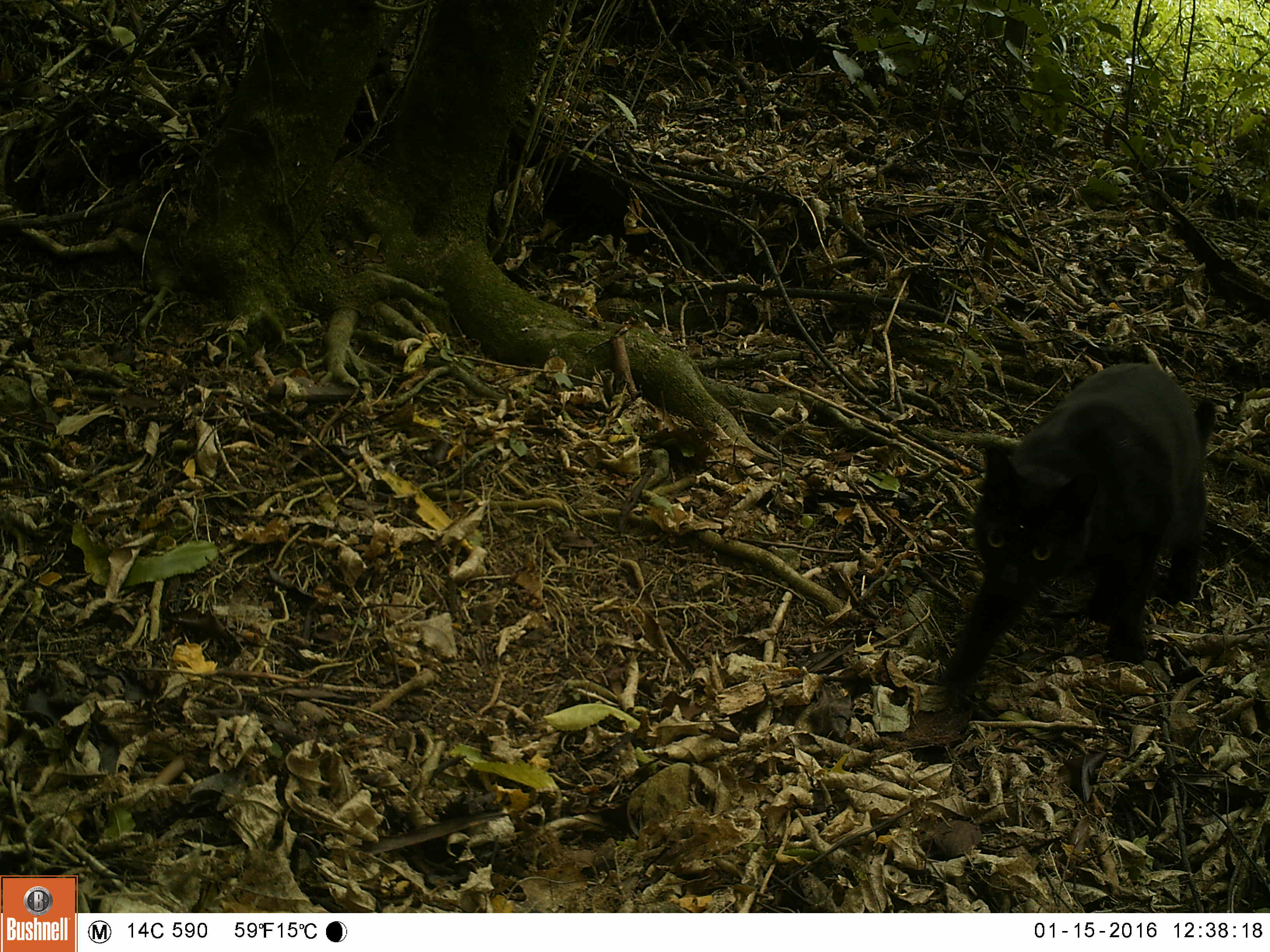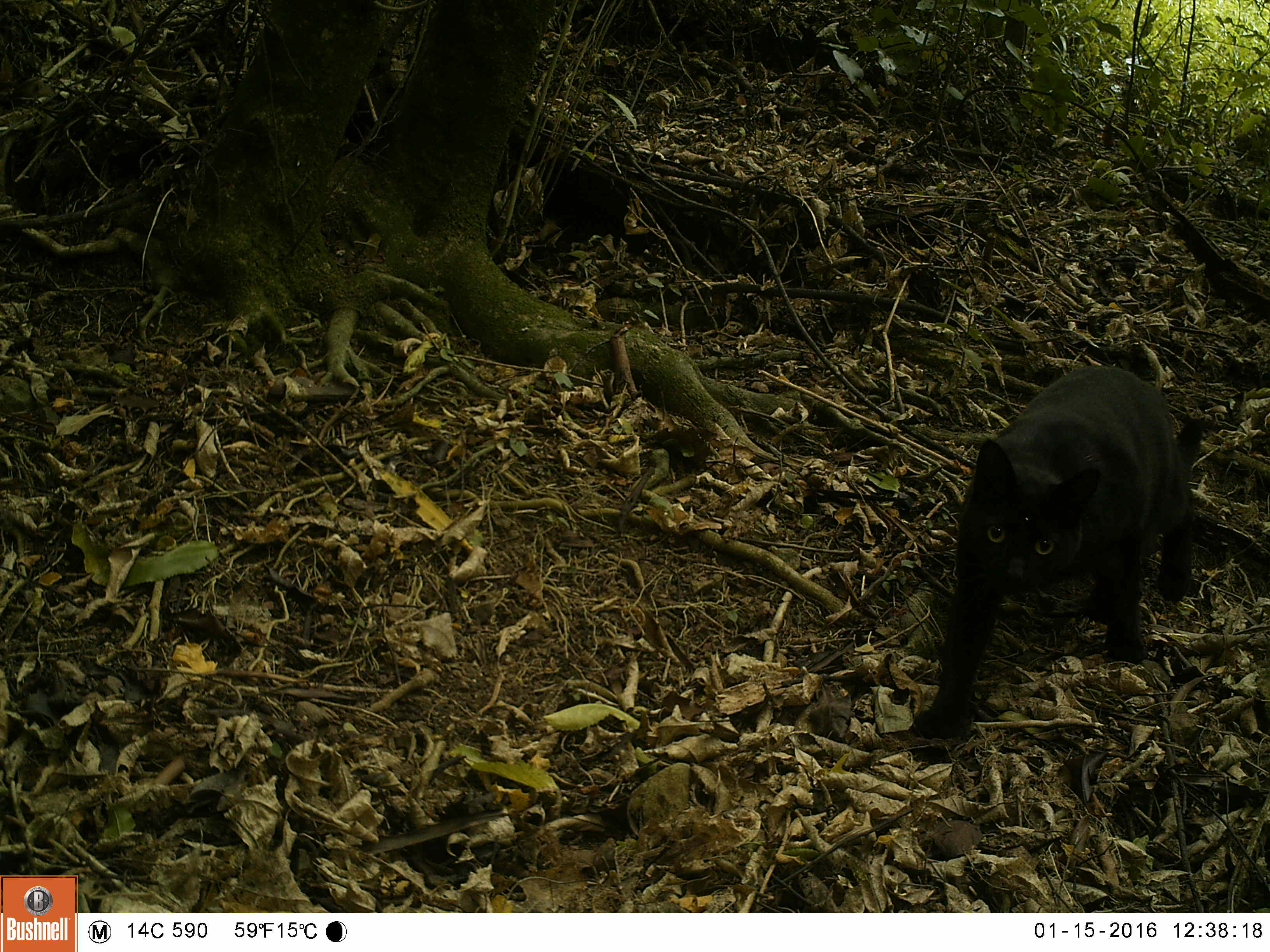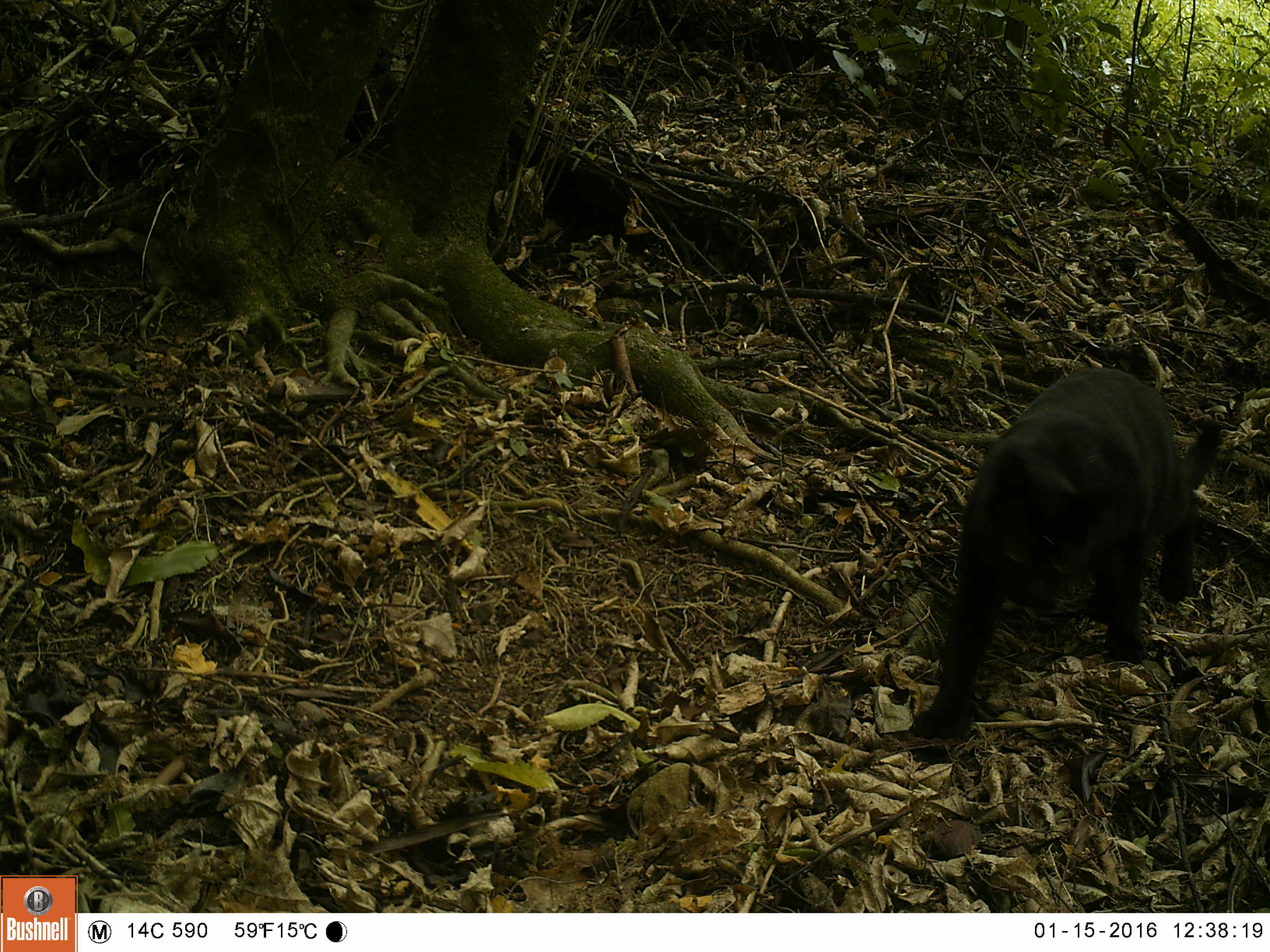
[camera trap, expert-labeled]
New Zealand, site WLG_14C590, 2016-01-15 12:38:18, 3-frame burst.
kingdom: Animalia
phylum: Chordata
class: Mammalia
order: Carnivora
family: Felidae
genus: Felis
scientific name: Felis catus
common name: domestic cat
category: cat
Cat (domestic cat) (Felis catus).